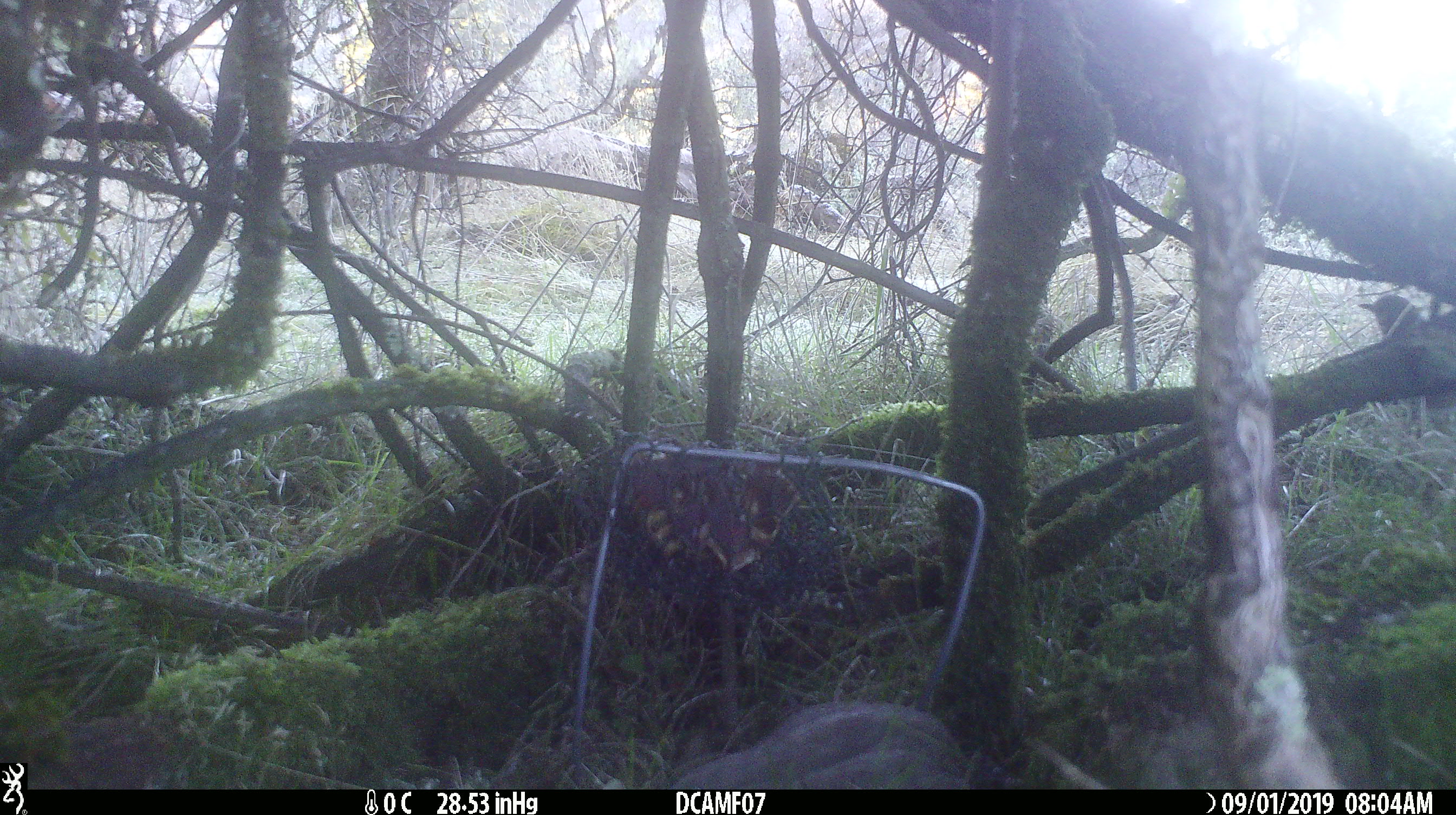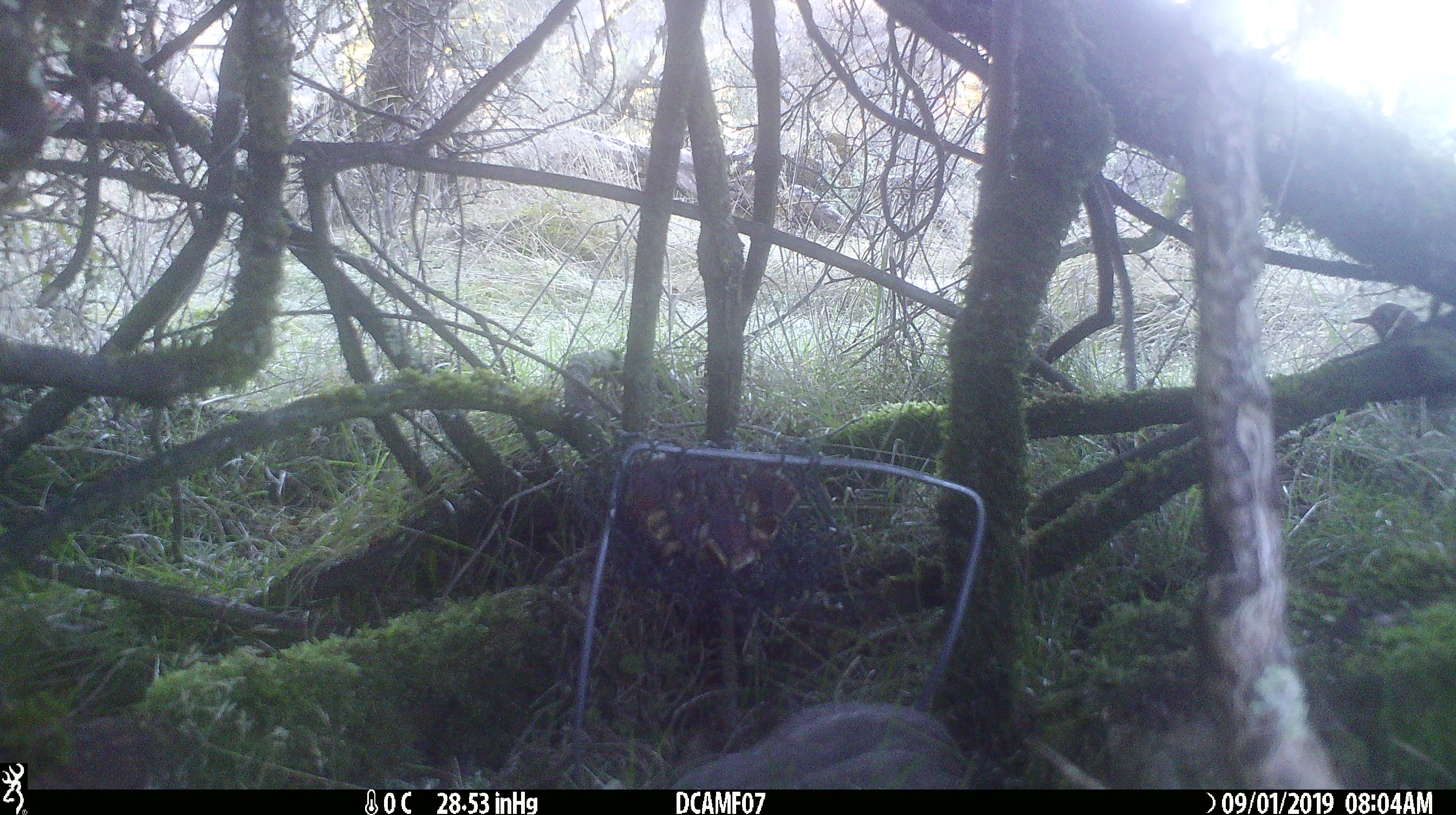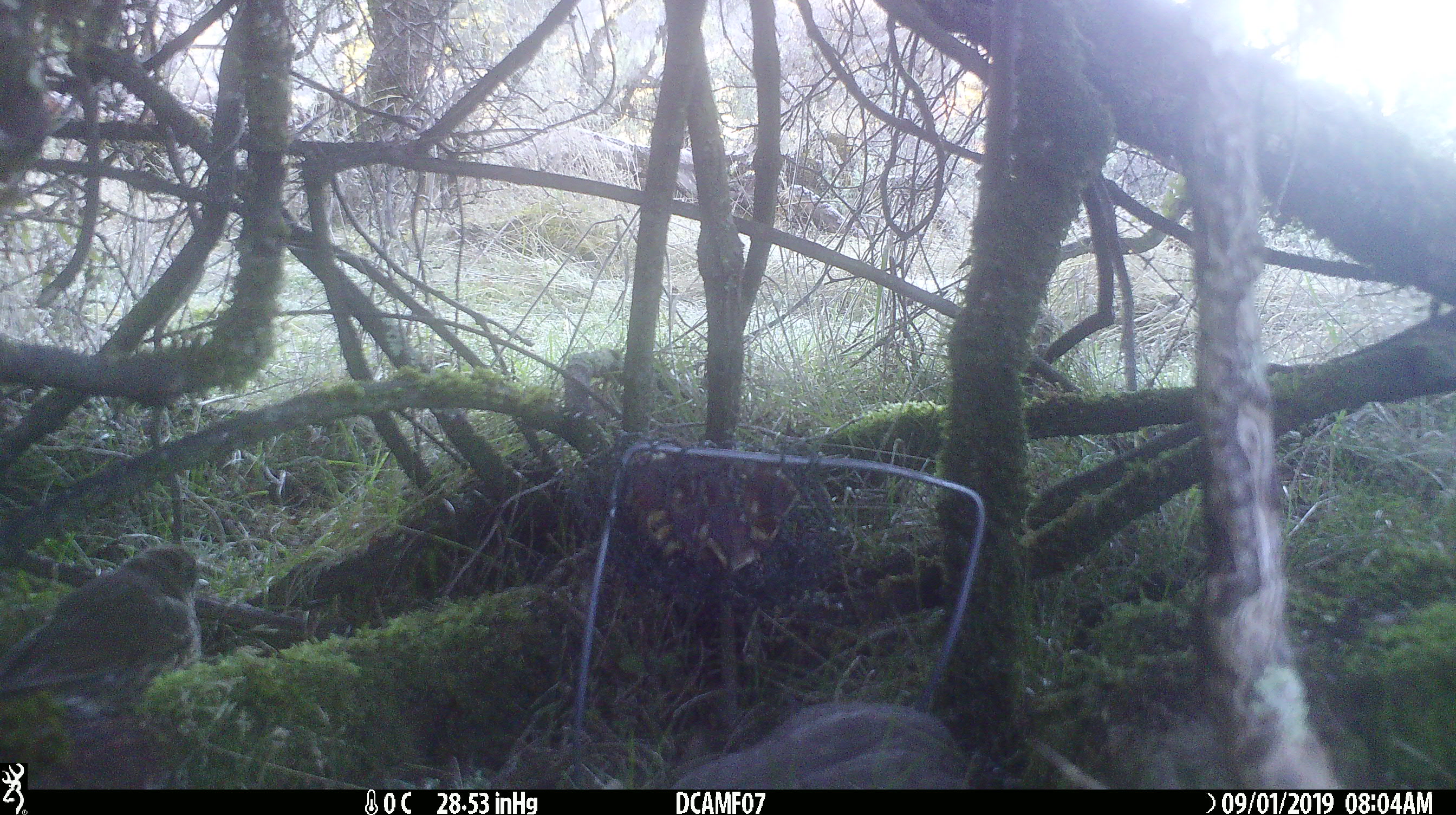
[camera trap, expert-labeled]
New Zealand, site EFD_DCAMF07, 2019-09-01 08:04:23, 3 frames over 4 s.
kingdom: Animalia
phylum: Chordata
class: Aves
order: Passeriformes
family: Turdidae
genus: Turdus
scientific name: Turdus philomelos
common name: song thrush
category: thrush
Thrush (song thrush) (Turdus philomelos).